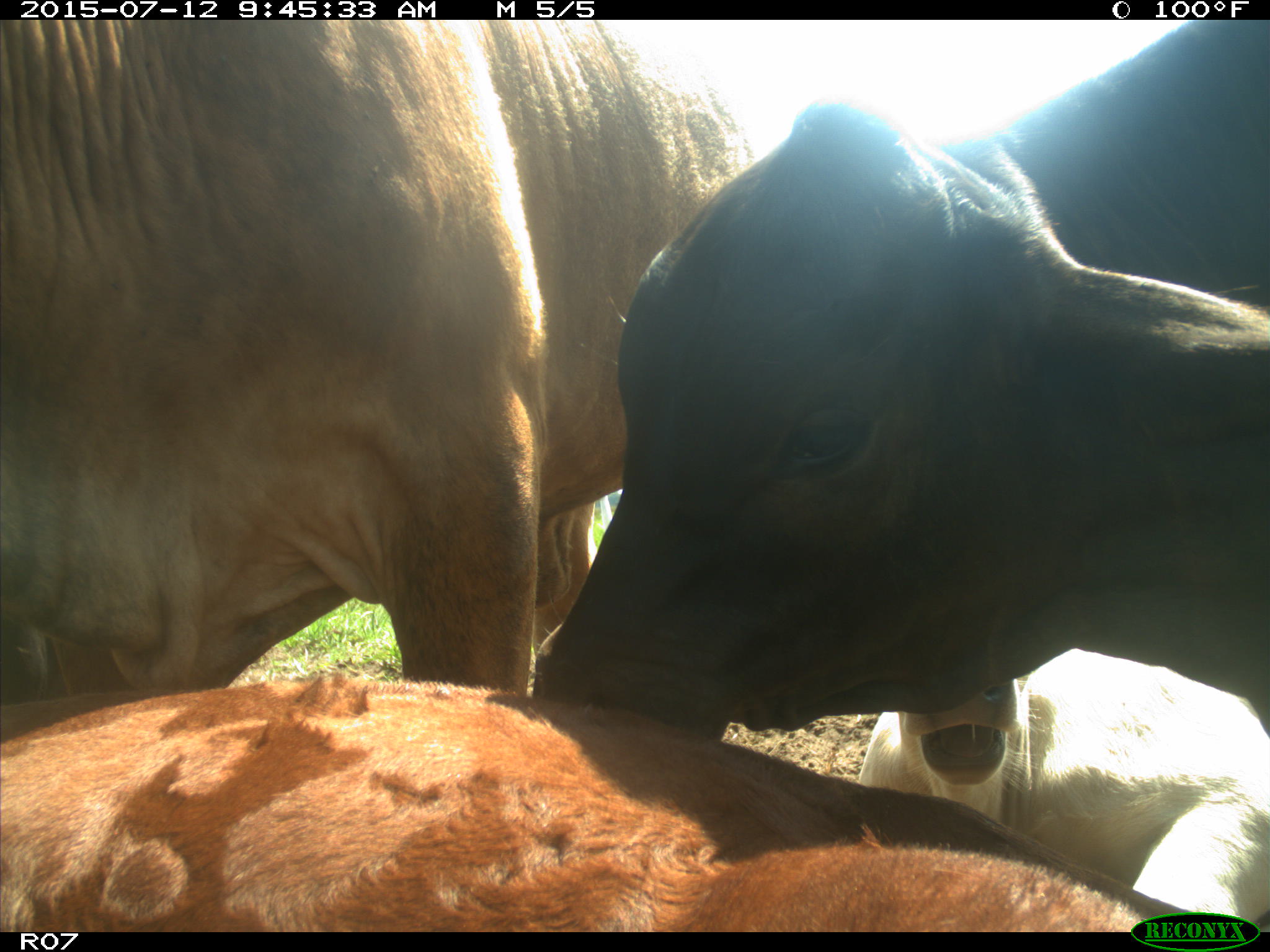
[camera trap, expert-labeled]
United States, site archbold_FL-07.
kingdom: Animalia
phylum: Chordata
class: Mammalia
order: Artiodactyla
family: Bovidae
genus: Bos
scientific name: Bos taurus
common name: domestic cow